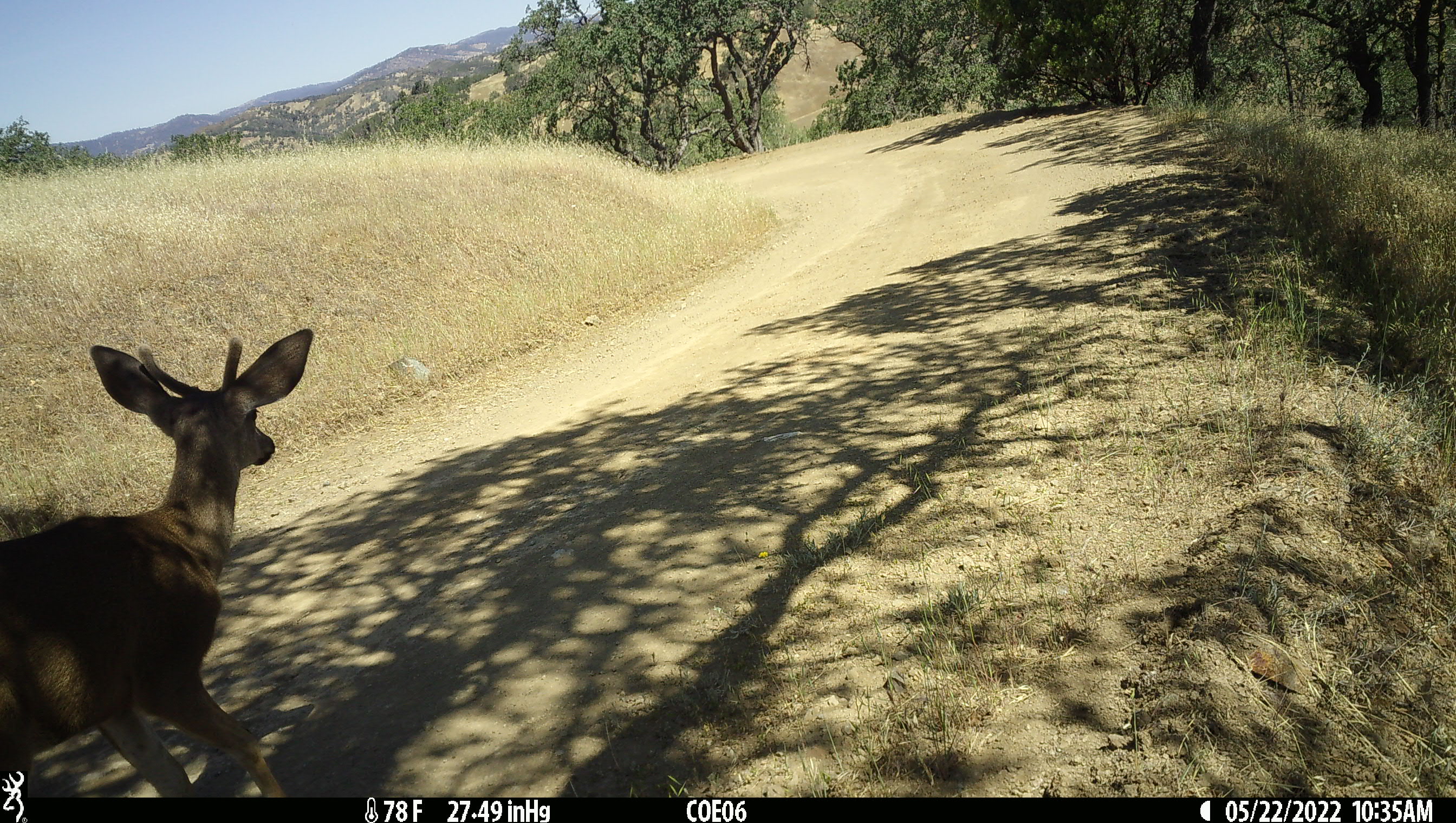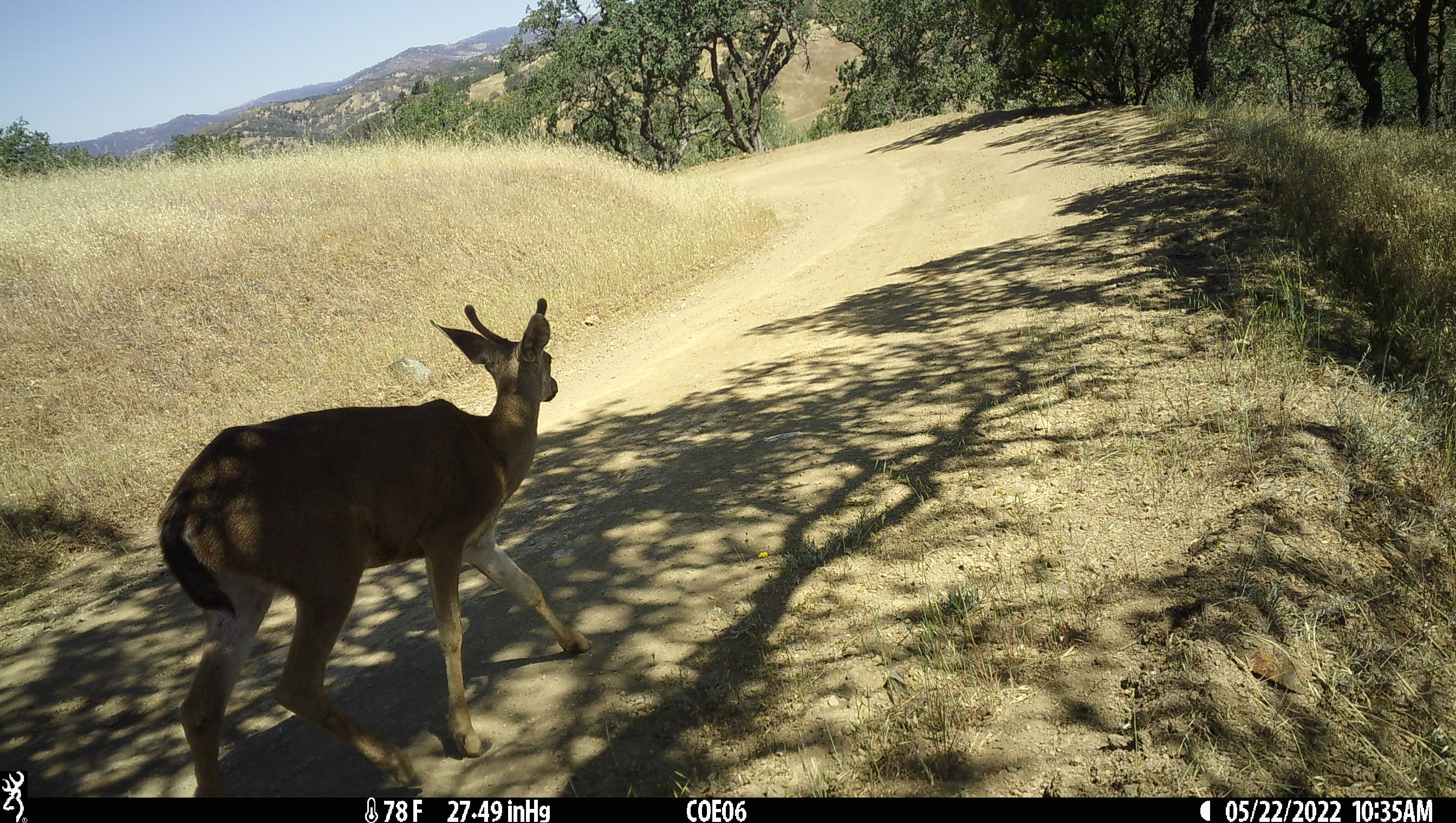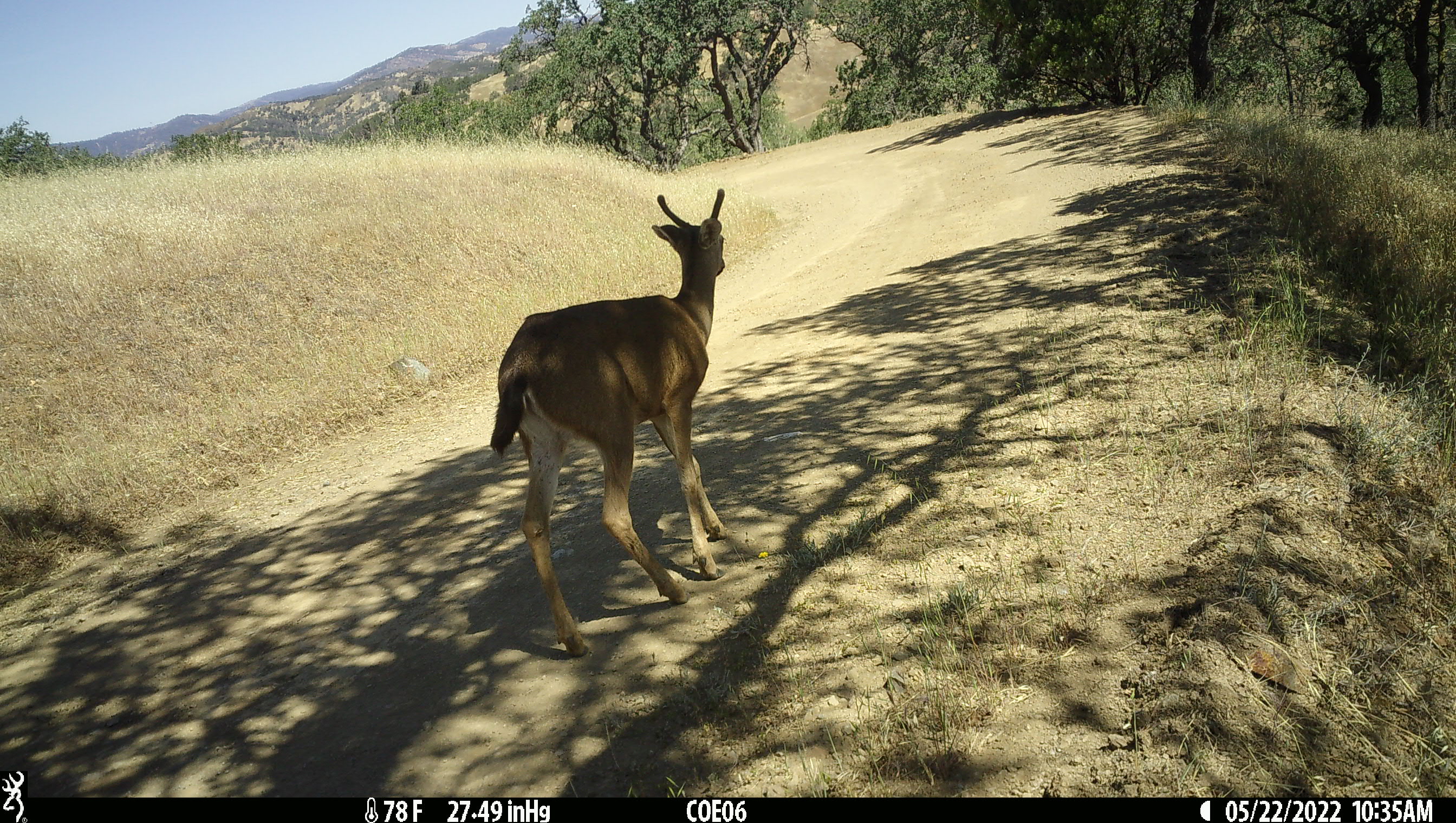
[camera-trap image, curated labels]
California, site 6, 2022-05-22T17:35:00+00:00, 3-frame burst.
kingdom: Animalia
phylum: Chordata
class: Mammalia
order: Artiodactyla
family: Cervidae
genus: Odocoileus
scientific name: Odocoileus hemionus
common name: mule deer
Mule deer (Odocoileus hemionus).